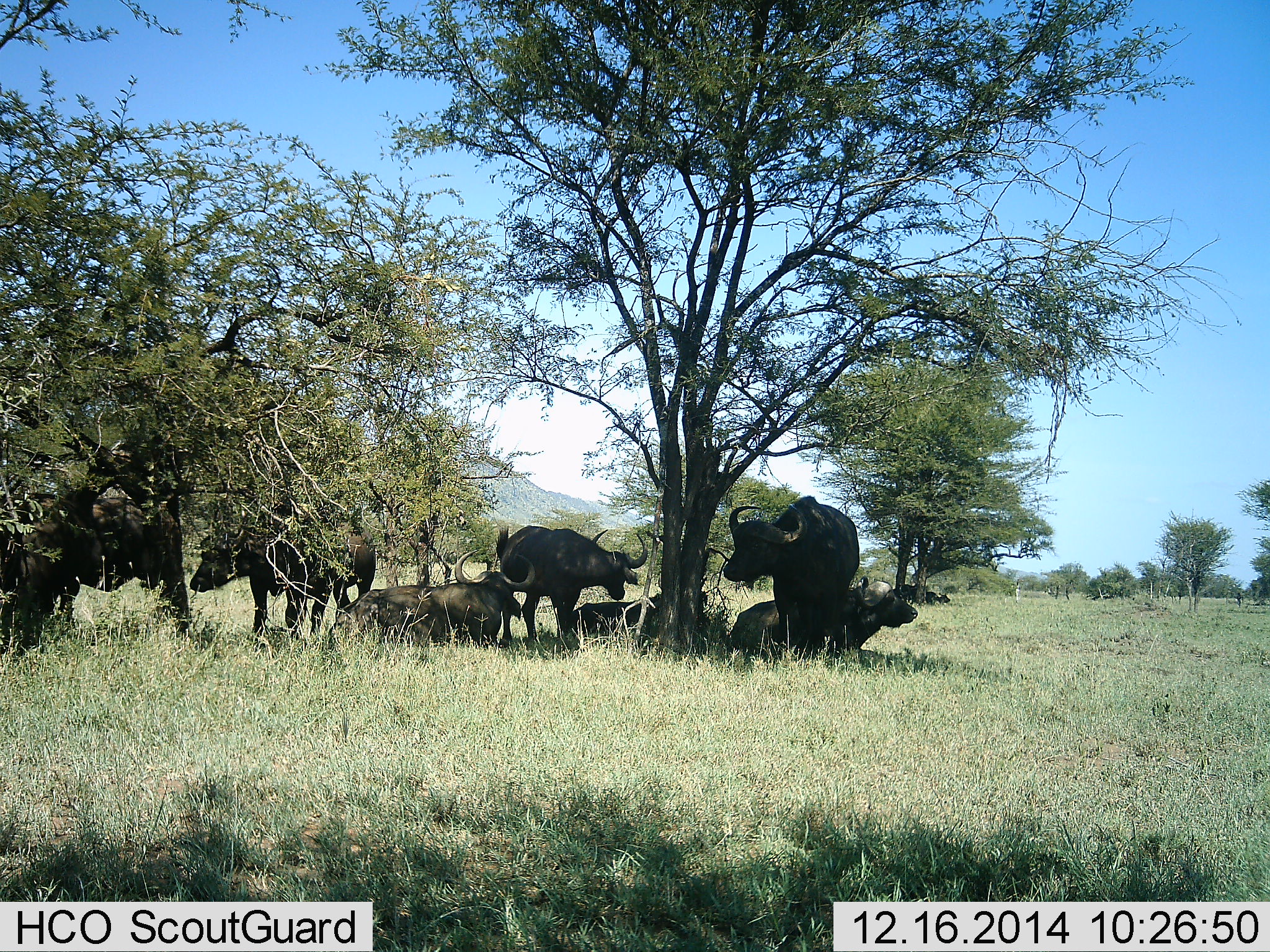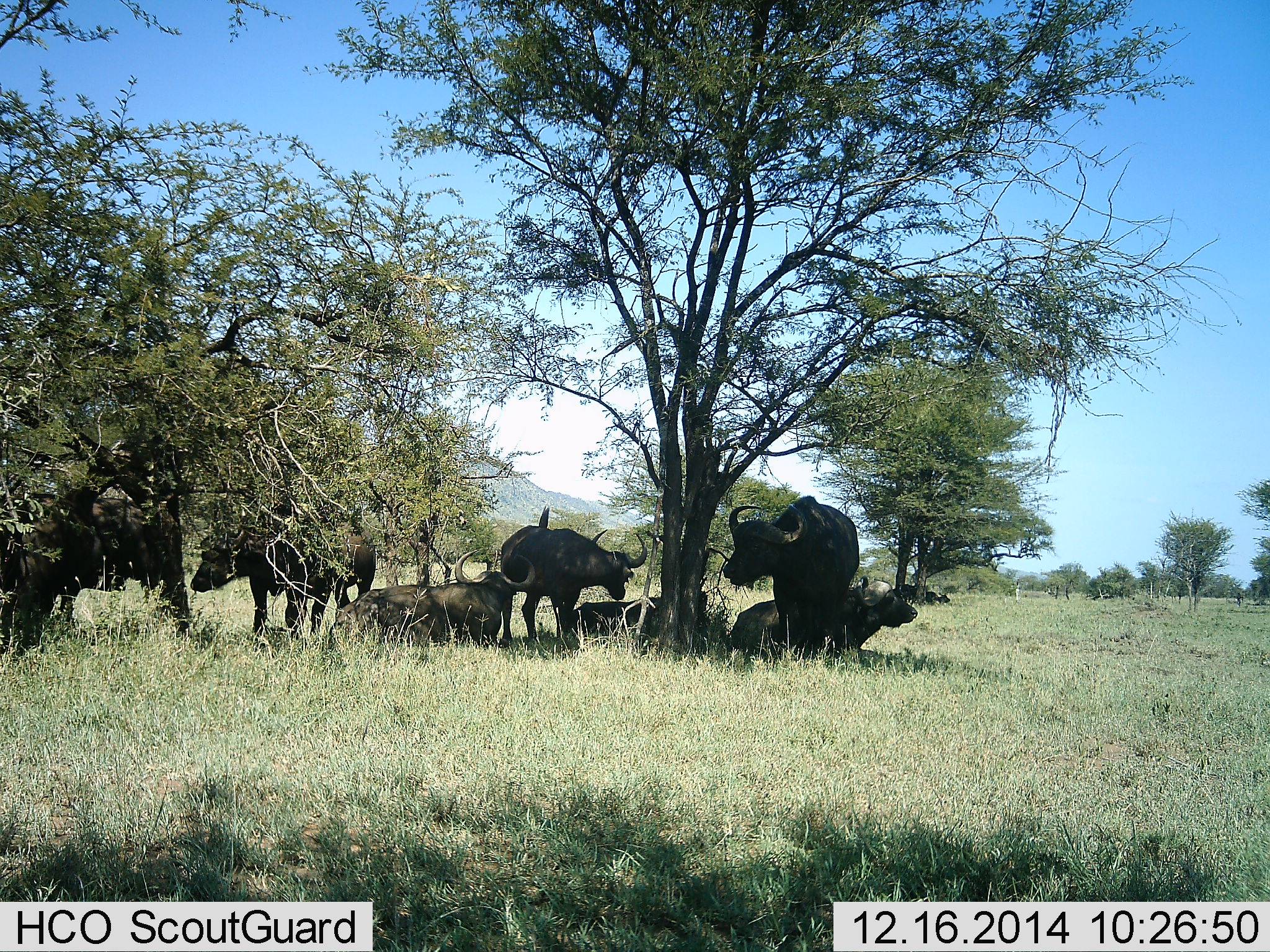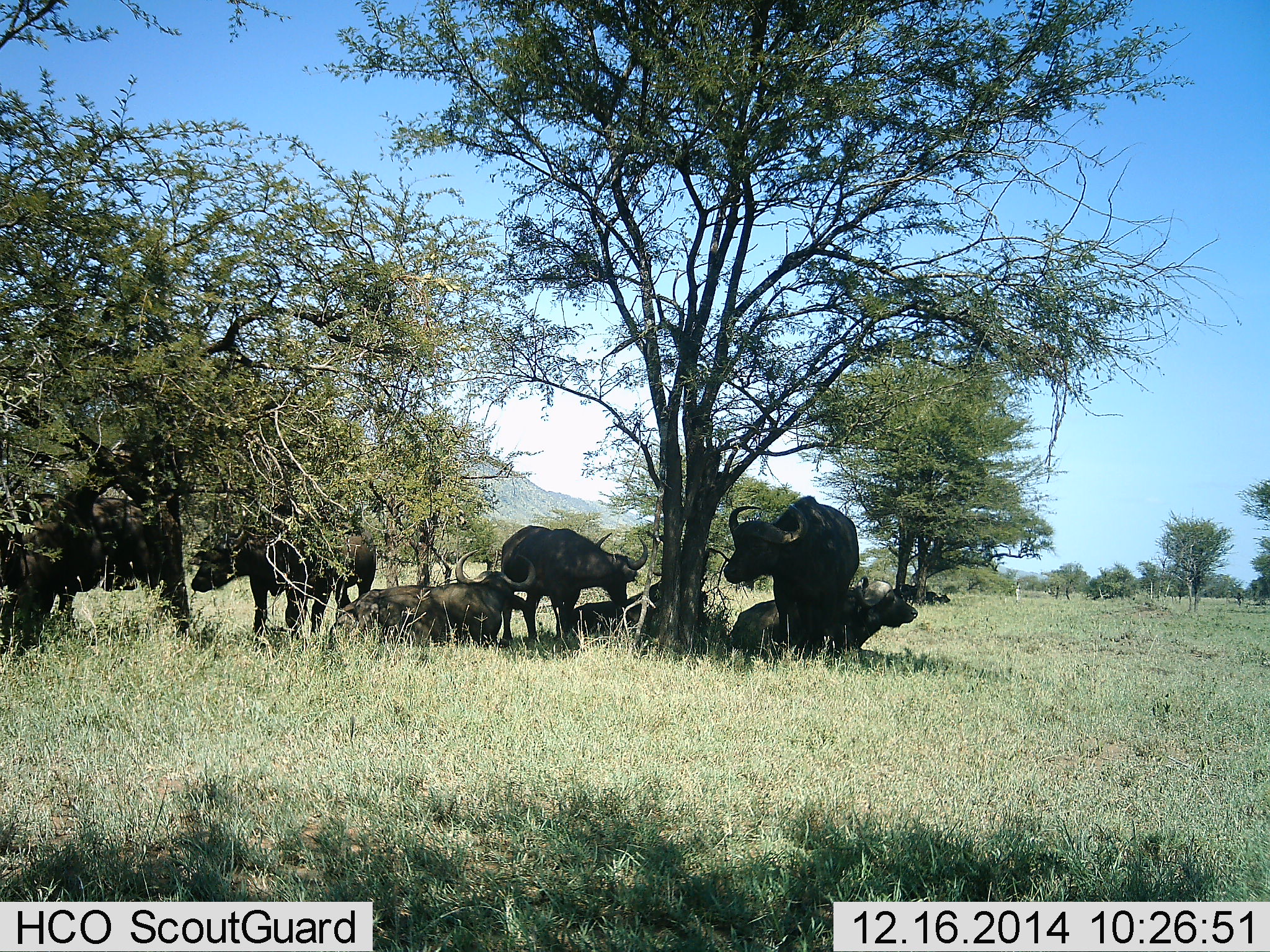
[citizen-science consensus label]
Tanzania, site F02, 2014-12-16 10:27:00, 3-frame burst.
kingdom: Animalia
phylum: Chordata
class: Mammalia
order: Artiodactyla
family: Bovidae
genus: Syncerus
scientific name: Syncerus caffer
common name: cape buffalo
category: buffalo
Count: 7.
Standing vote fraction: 90%.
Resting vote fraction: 90%.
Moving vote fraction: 0%.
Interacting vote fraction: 10%.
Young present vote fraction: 0%.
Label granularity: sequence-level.